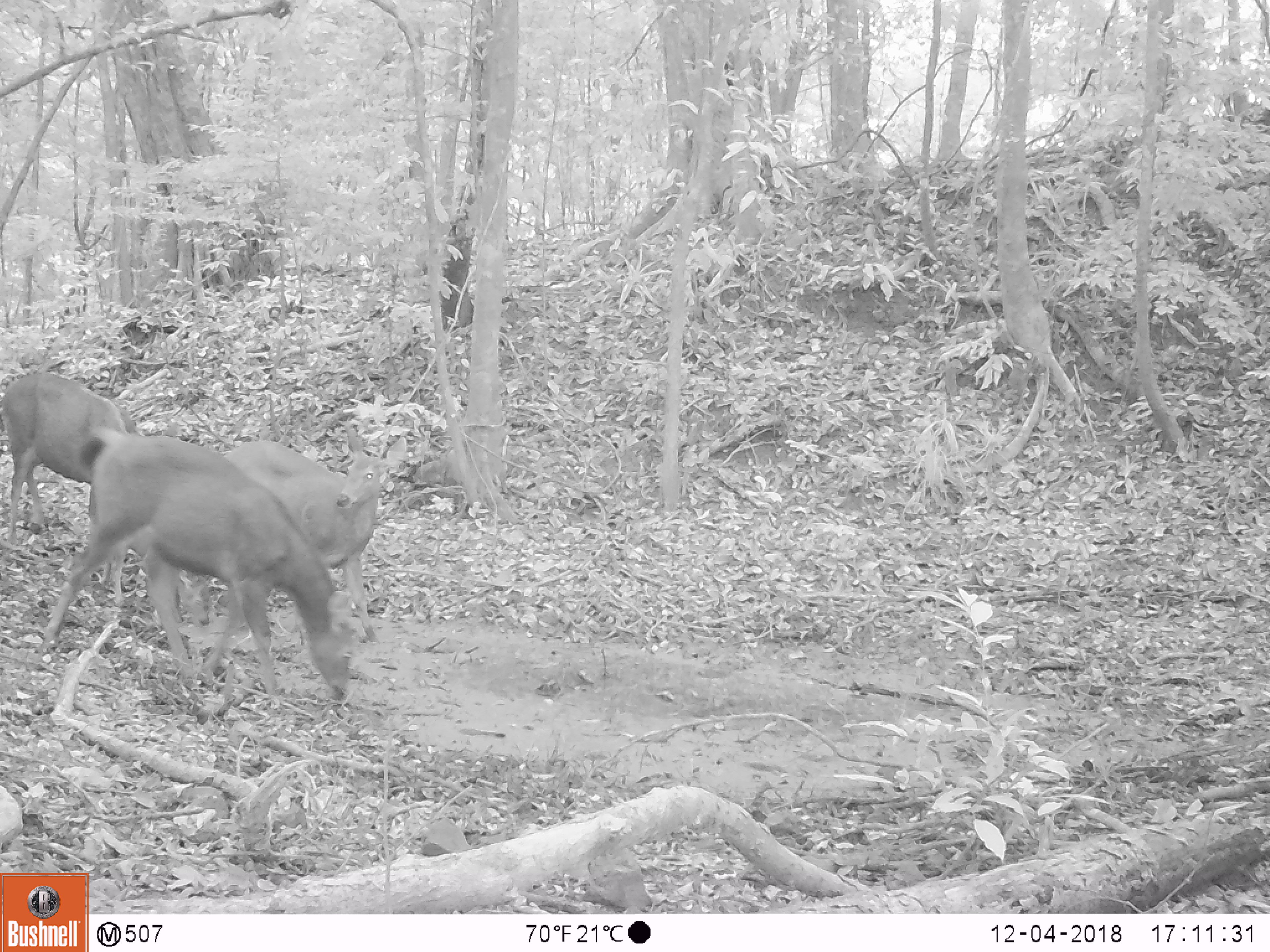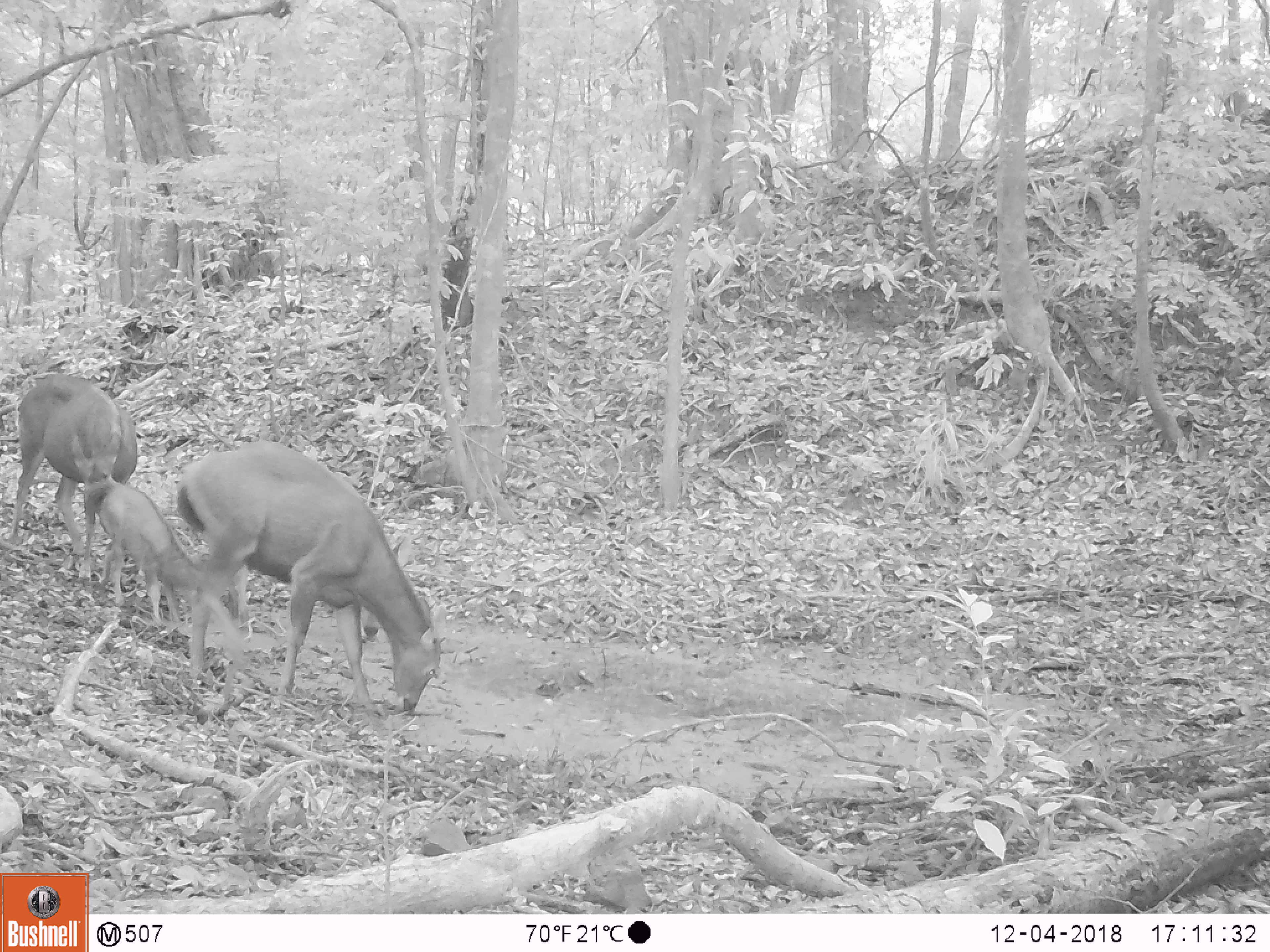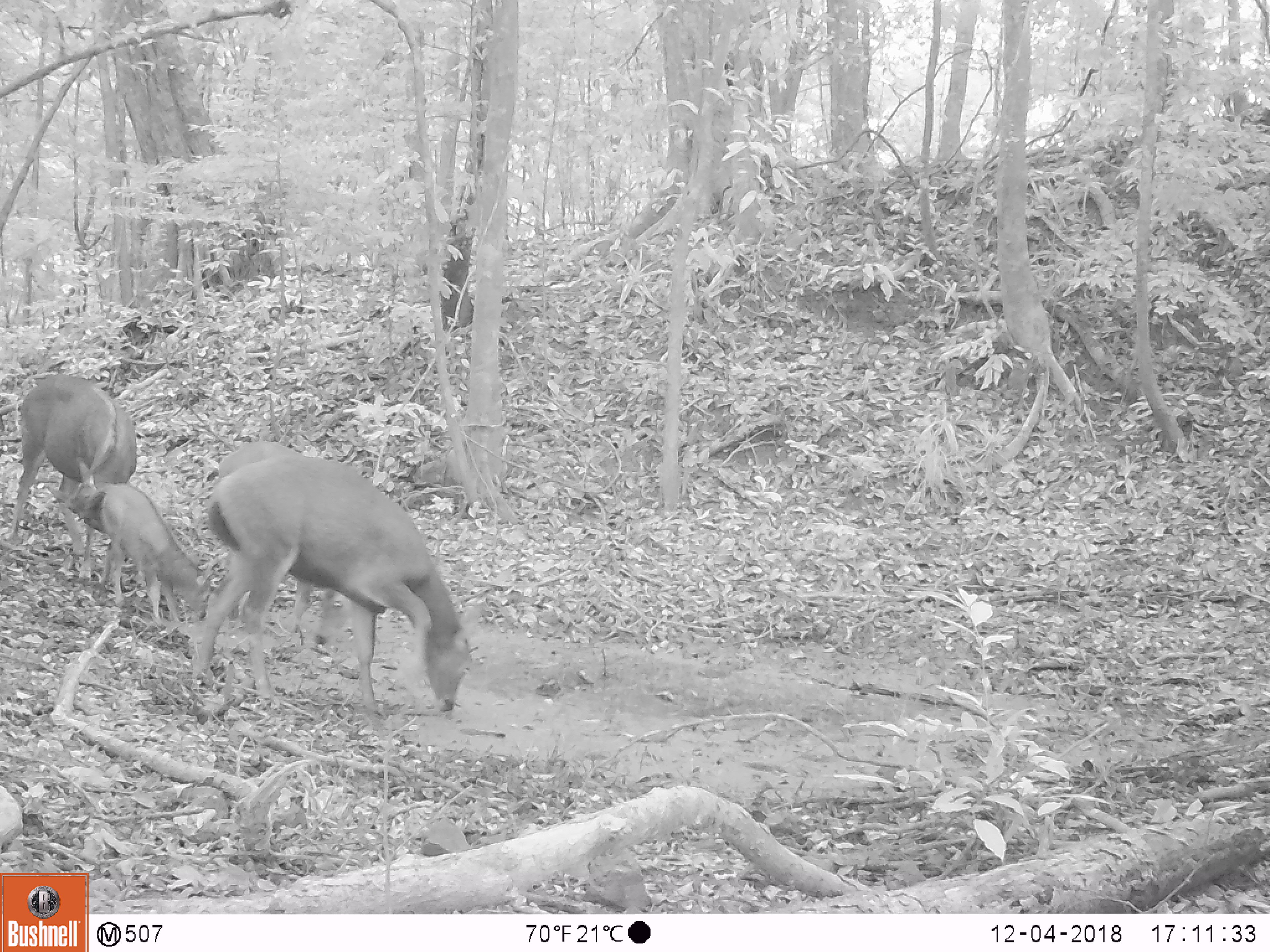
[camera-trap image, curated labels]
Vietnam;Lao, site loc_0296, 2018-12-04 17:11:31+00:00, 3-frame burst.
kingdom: Animalia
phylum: Chordata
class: Mammalia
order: Artiodactyla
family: Cervidae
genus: Rusa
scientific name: Rusa unicolor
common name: sambar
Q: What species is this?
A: Sambar (Rusa unicolor).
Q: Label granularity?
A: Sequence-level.